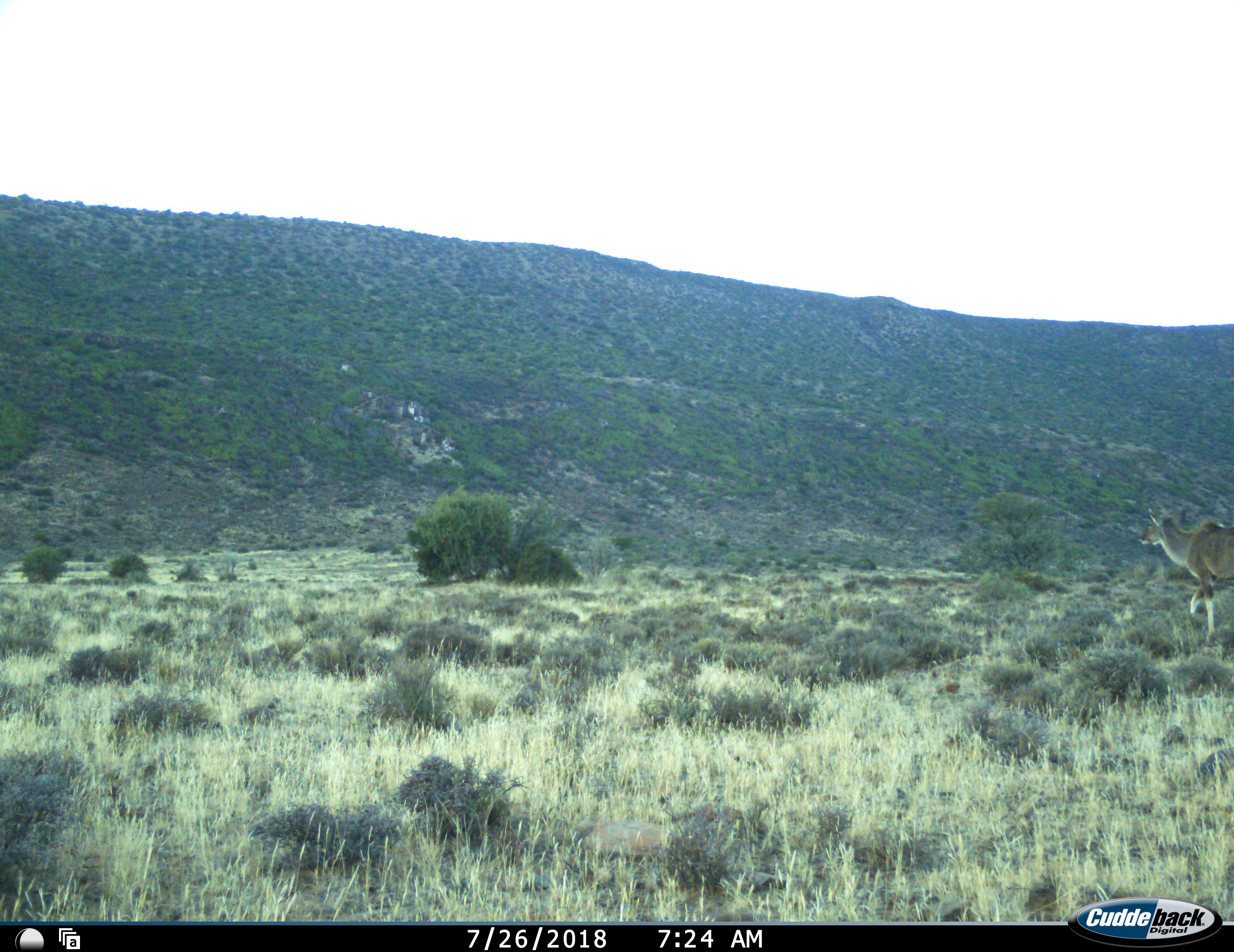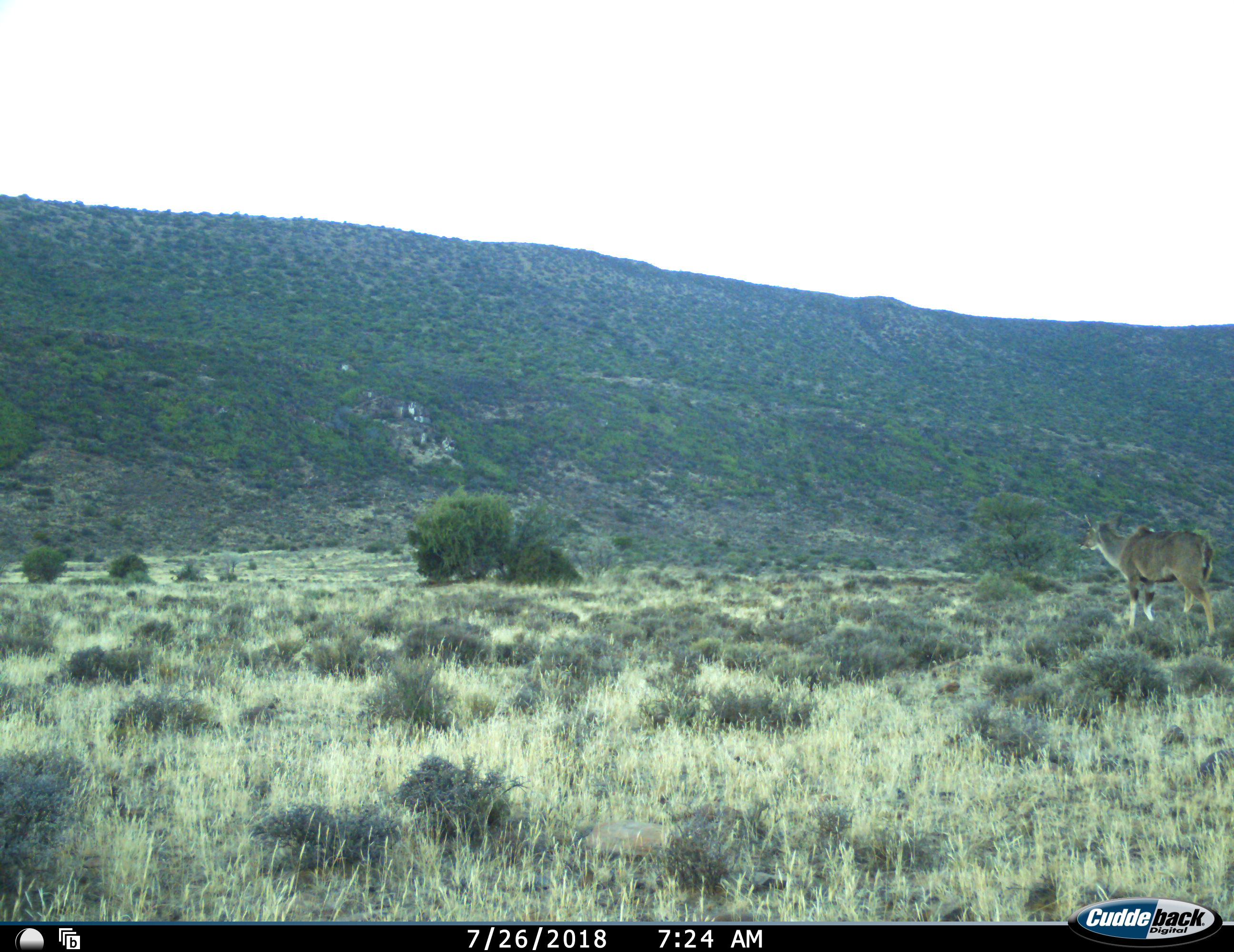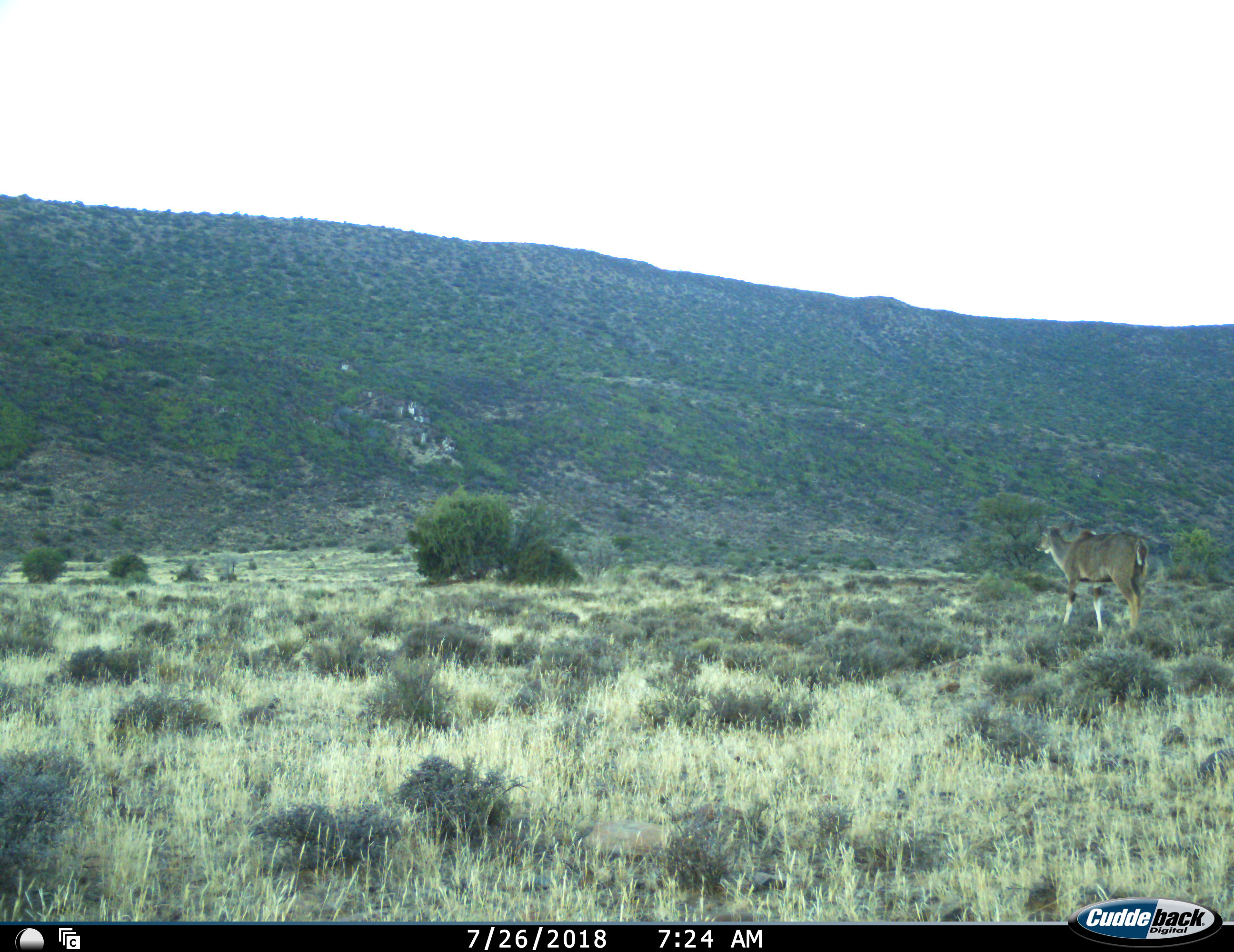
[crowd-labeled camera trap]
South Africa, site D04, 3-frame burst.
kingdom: Animalia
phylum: Chordata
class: Mammalia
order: Artiodactyla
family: Bovidae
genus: Tragelaphus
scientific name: Tragelaphus strepsiceros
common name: greater kudu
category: kudu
Kudu (greater kudu) (Tragelaphus strepsiceros), count 1. Behavior (volunteer vote fractions): standing 0%, resting 0%, moving 100%, interacting 0%. Young present (vote fraction): 0%. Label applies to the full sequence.